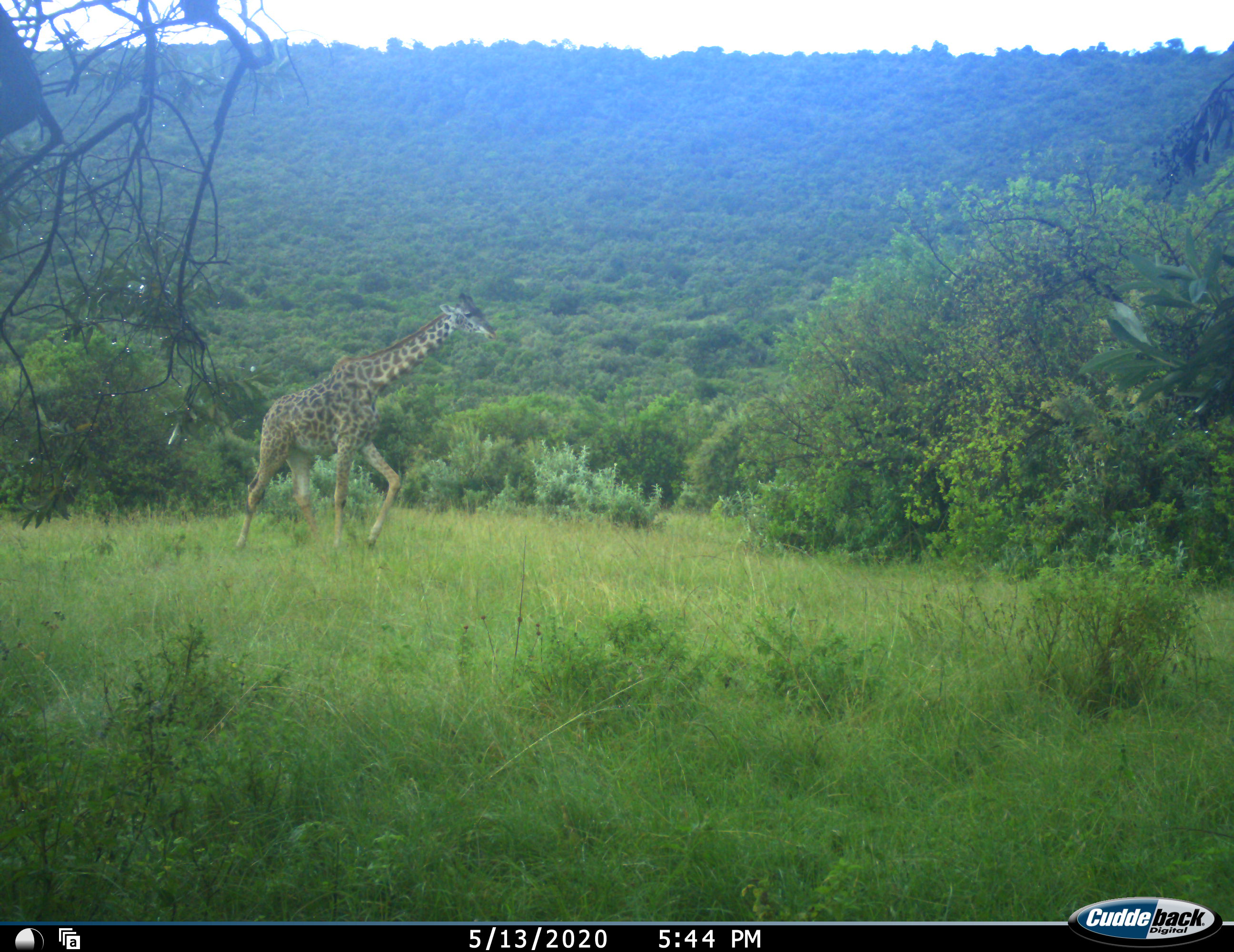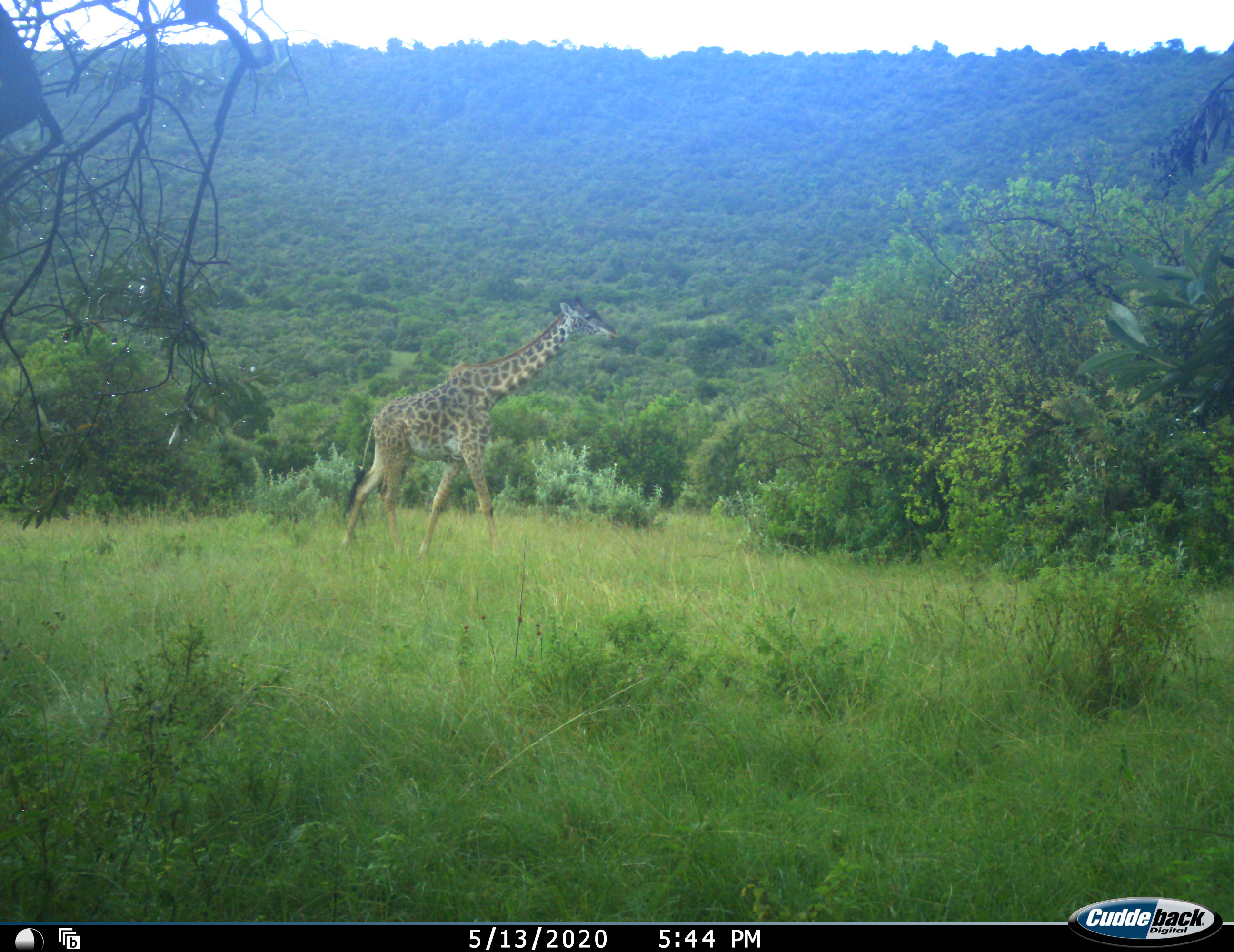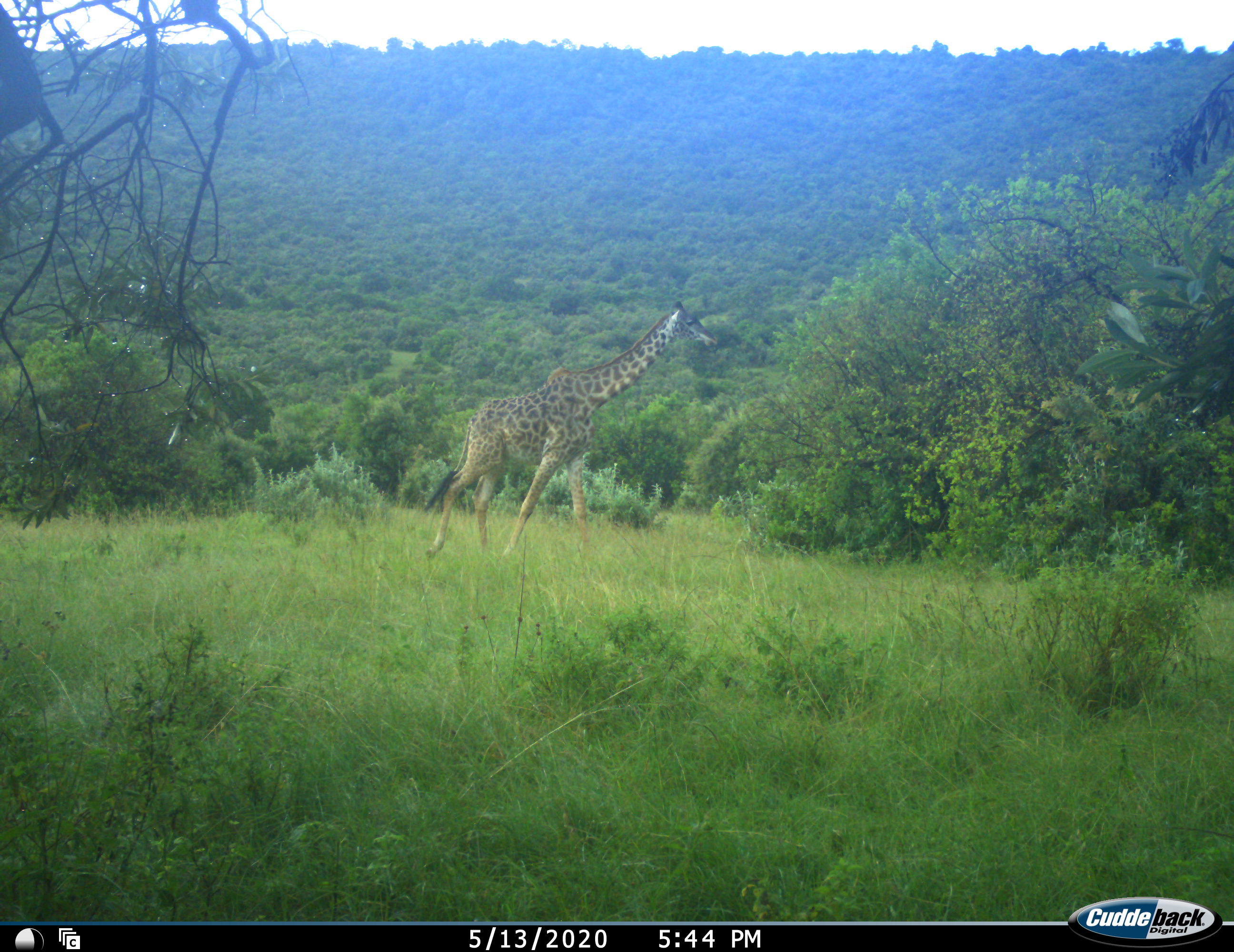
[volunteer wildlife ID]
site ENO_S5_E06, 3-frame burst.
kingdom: Animalia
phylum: Chordata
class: Mammalia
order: Artiodactyla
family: Giraffidae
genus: Giraffa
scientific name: Giraffa camelopardalis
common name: giraffe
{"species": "giraffe (Giraffa camelopardalis)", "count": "1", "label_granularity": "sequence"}